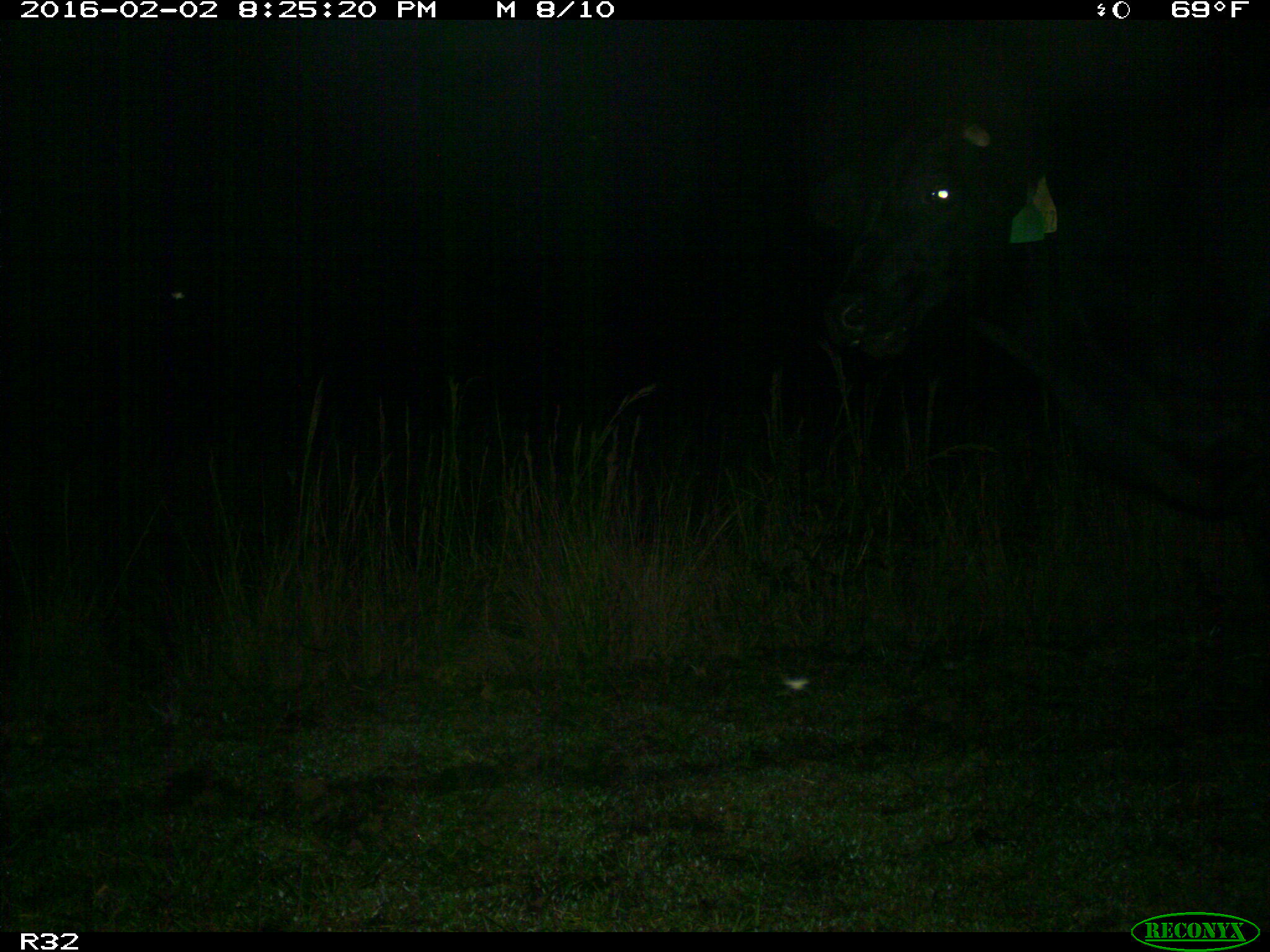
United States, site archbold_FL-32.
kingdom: Animalia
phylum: Chordata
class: Mammalia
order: Artiodactyla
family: Bovidae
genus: Bos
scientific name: Bos taurus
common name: domestic cow